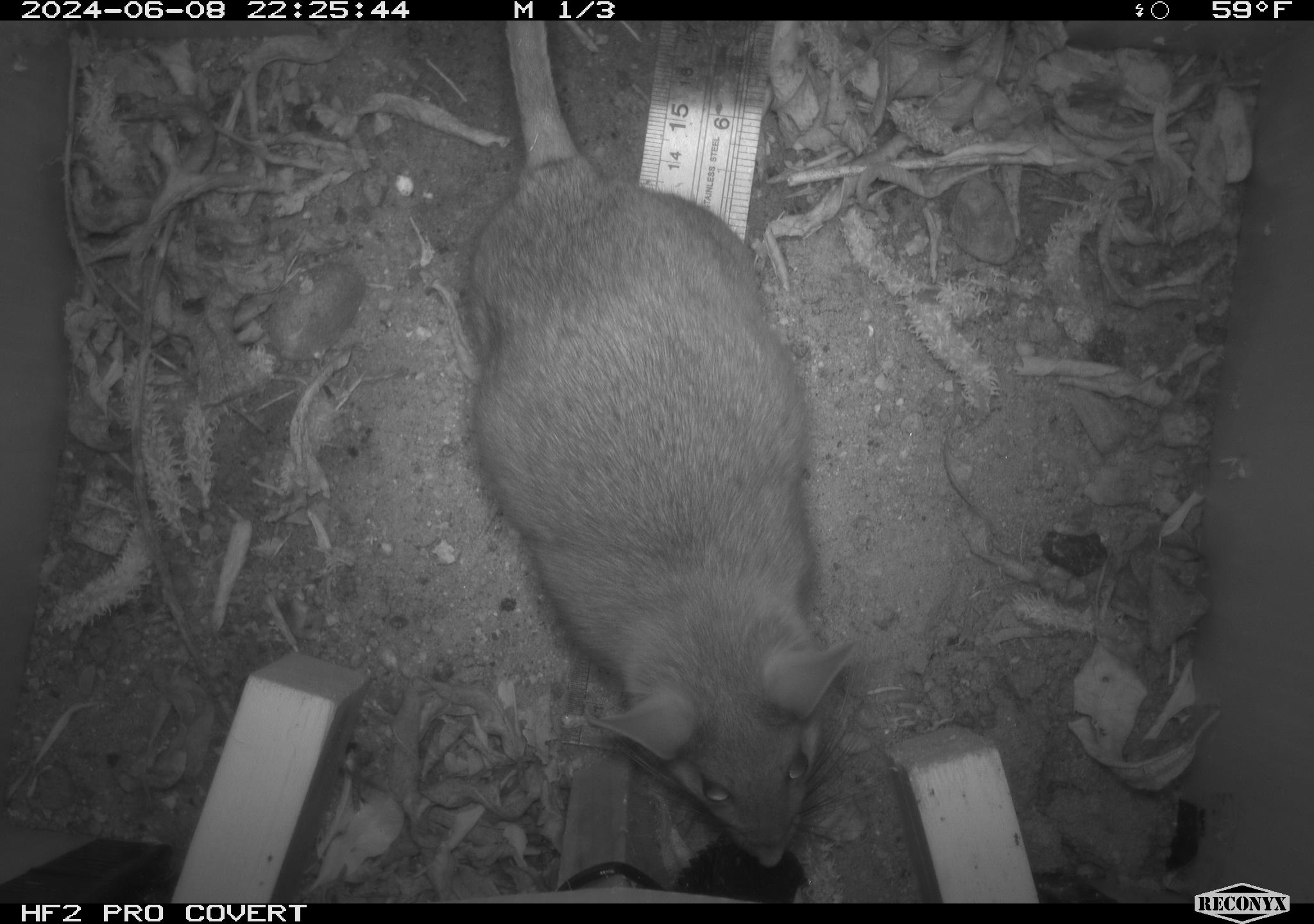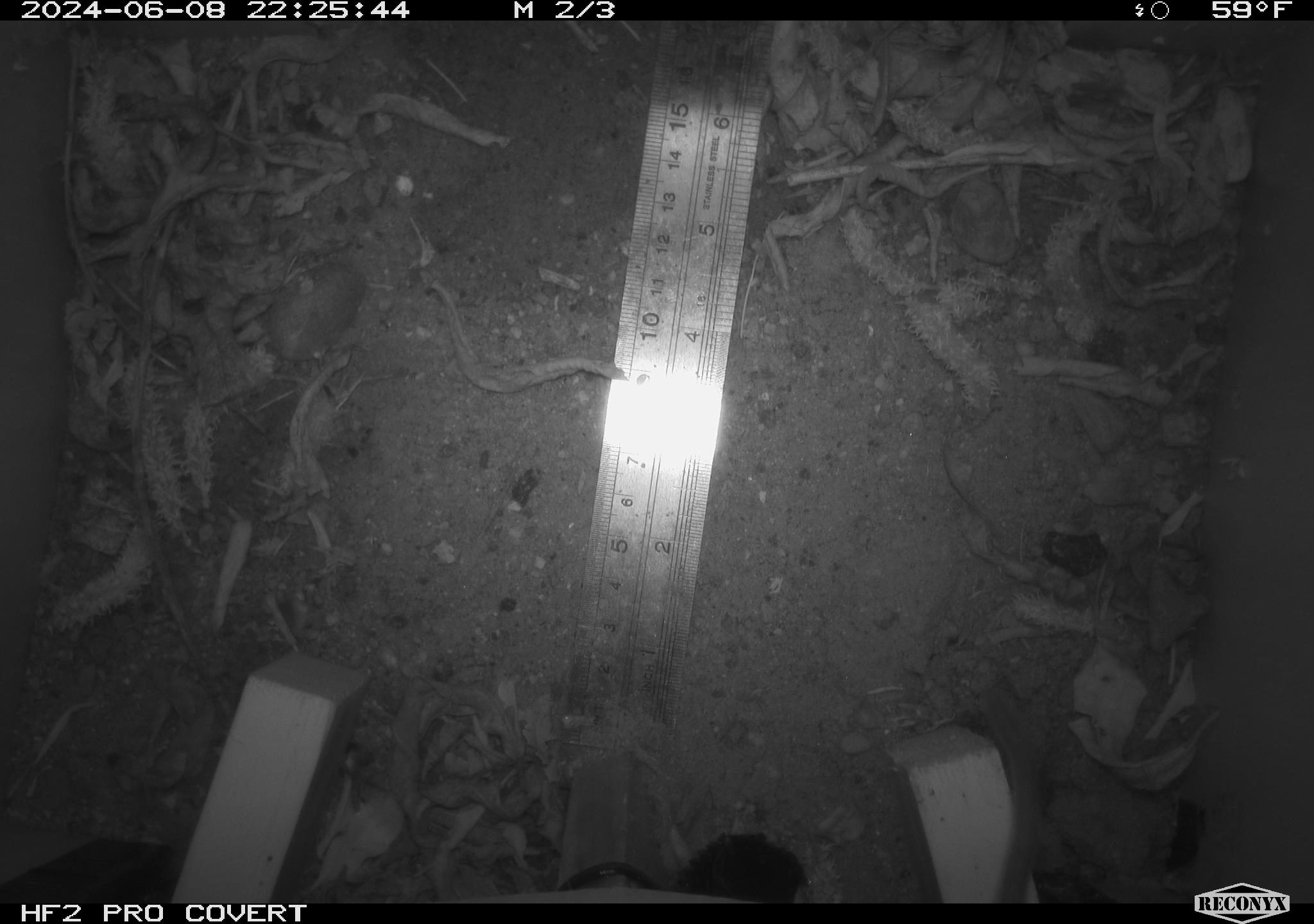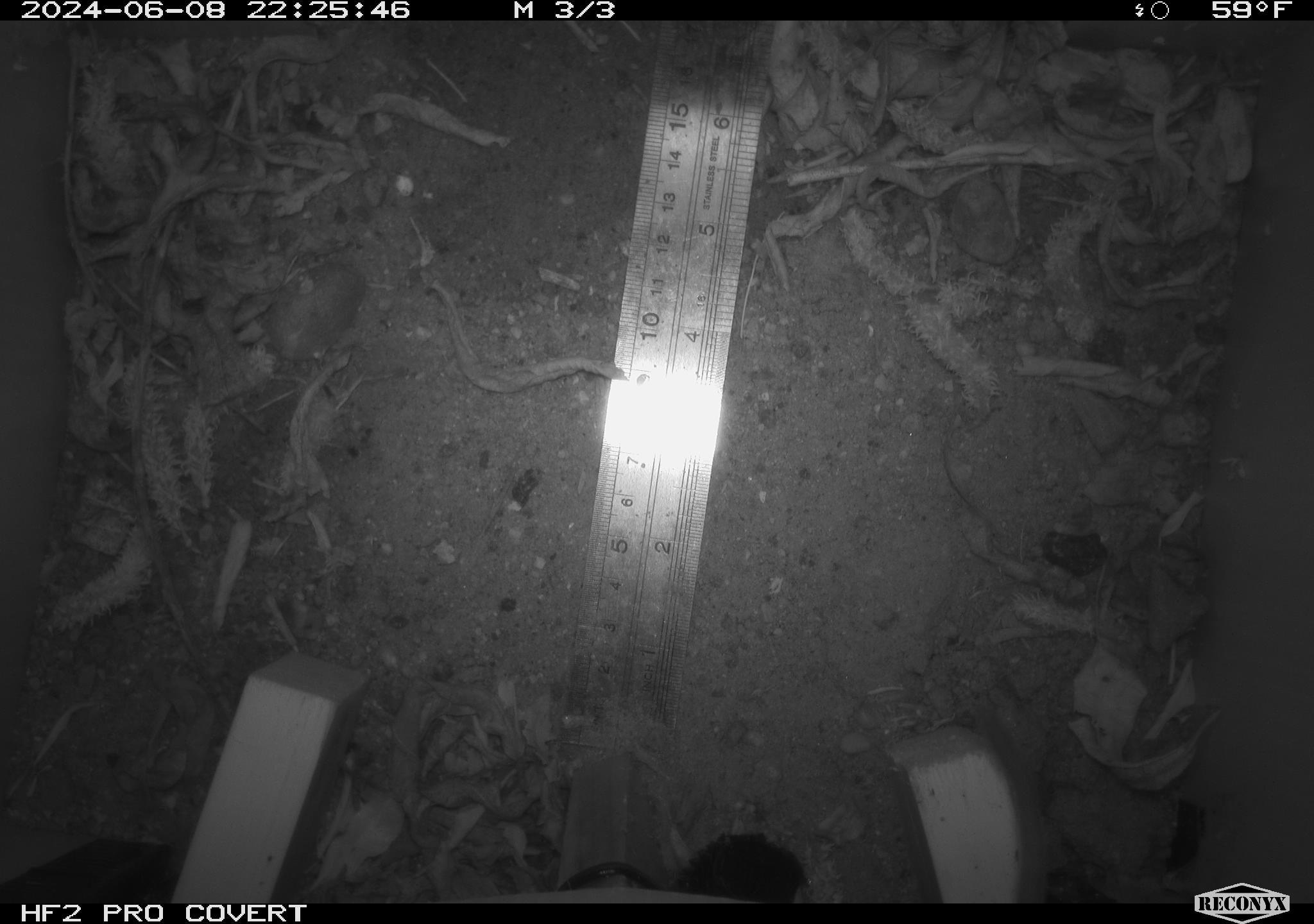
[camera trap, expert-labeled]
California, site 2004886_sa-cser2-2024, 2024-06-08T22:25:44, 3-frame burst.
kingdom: Animalia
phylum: Chordata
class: Mammalia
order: Rodentia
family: Muridae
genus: Rattus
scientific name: Rattus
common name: rat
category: rattus species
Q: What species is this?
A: Rattus species (rat) (Rattus).